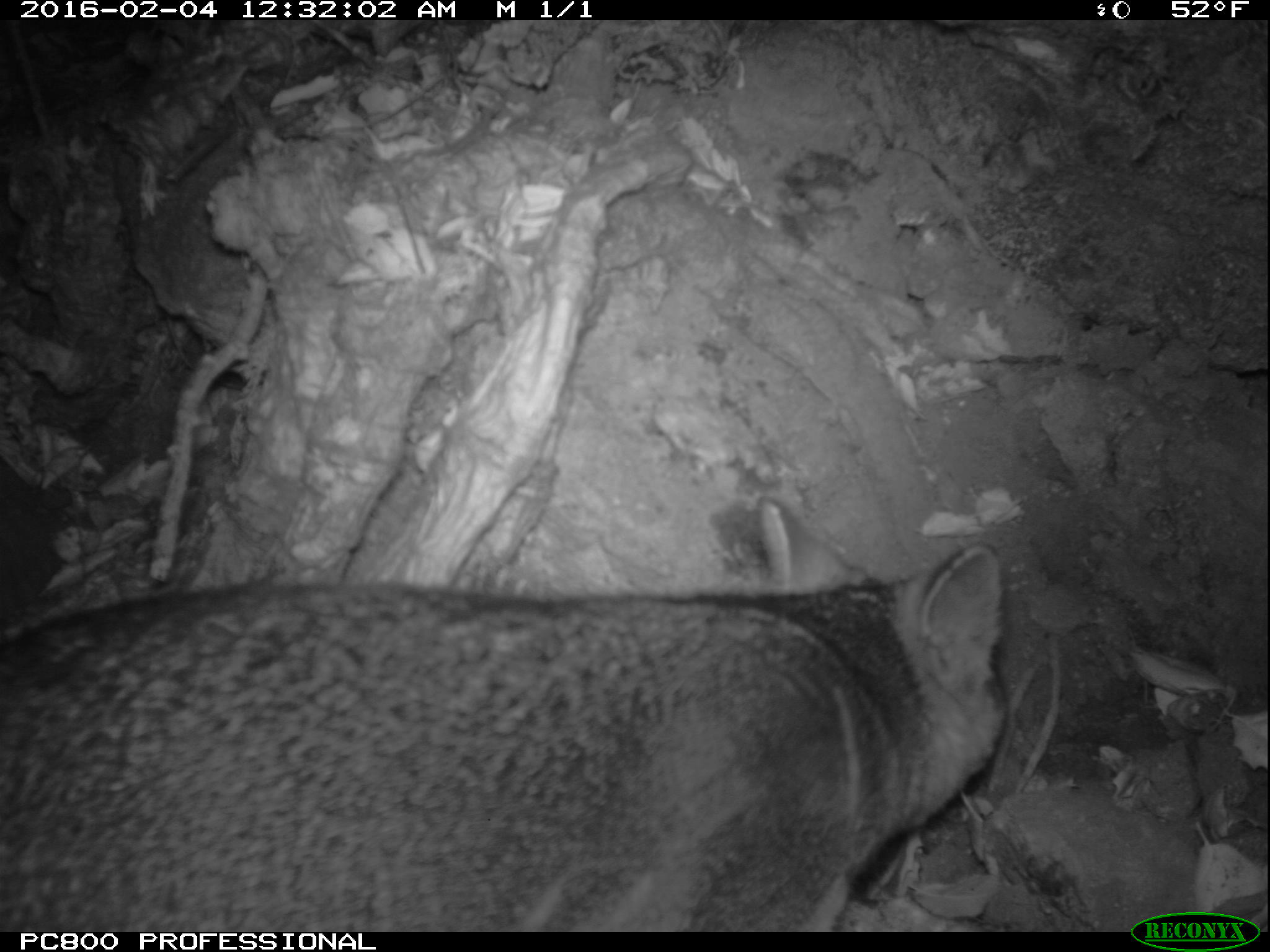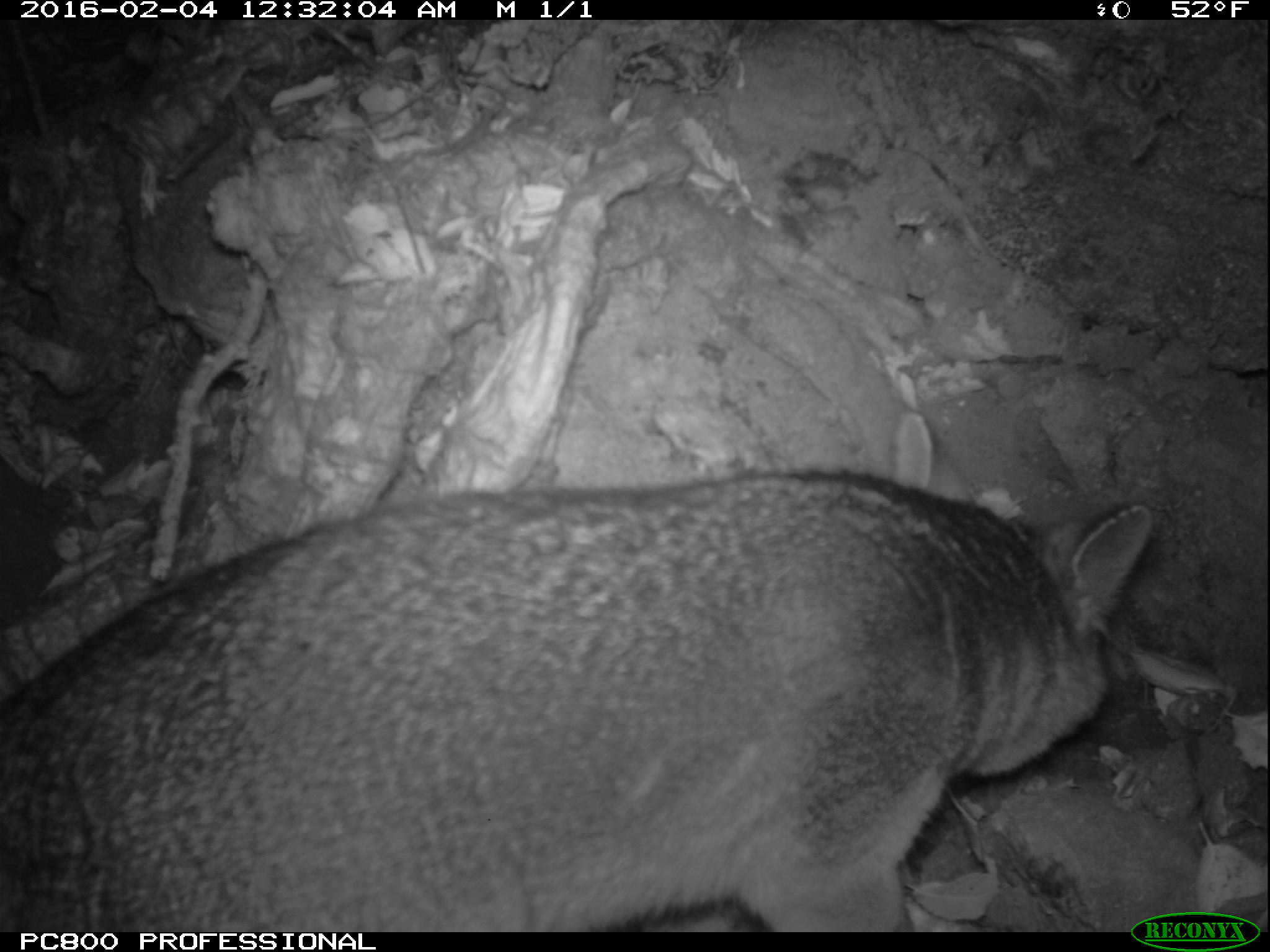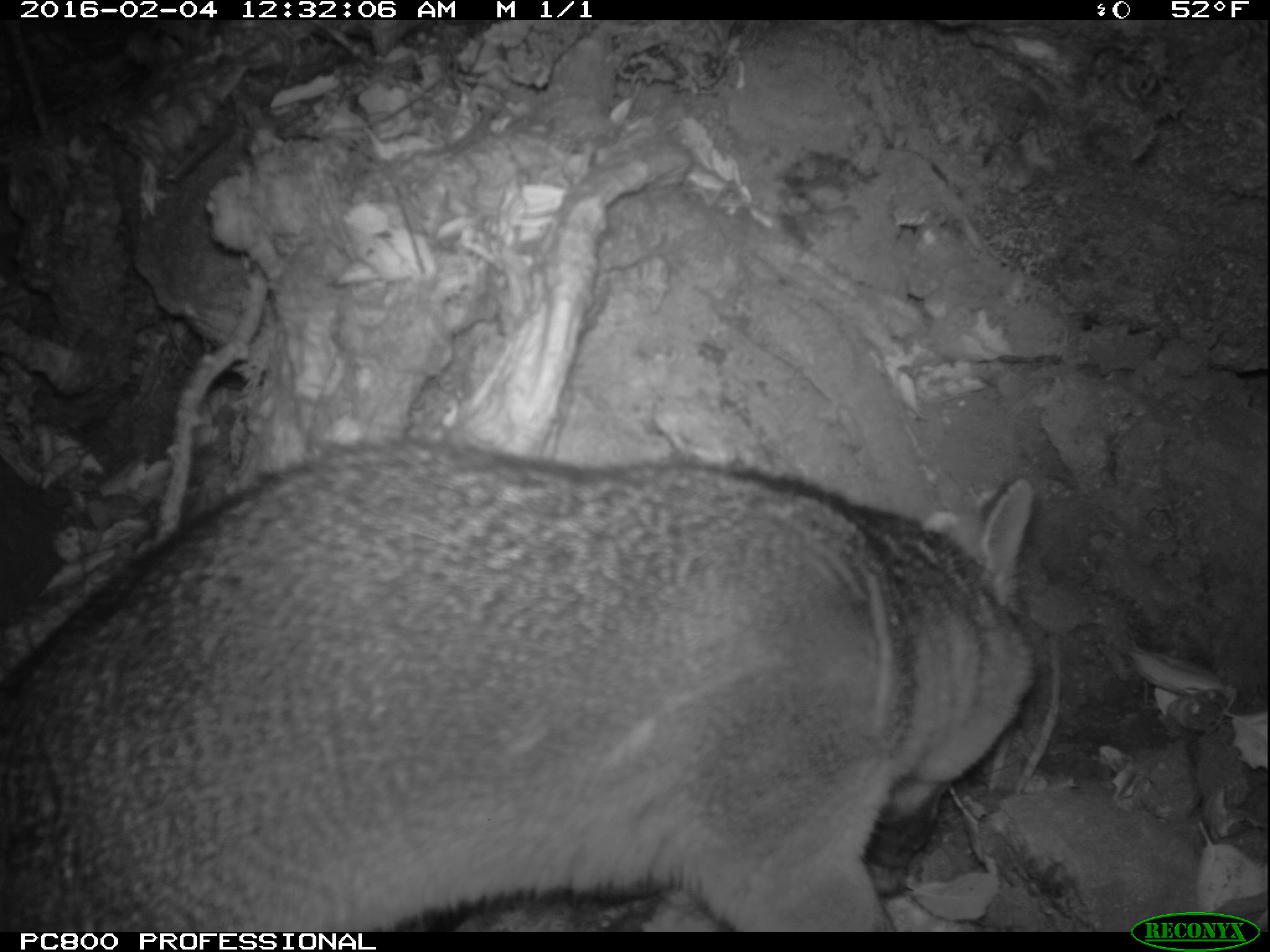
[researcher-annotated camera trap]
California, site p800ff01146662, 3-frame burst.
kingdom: Animalia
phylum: Chordata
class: Mammalia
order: Carnivora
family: Canidae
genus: Urocyon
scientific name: Urocyon littoralis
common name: island fox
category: fox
Fox (island fox) (Urocyon littoralis).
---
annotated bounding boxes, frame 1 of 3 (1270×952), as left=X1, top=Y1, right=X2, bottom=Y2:
fox: left=0, top=543, right=1014, bottom=931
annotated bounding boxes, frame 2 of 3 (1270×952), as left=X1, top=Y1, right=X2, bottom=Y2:
fox: left=0, top=469, right=1150, bottom=932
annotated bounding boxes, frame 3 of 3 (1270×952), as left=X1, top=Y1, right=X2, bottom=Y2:
fox: left=0, top=436, right=1038, bottom=931